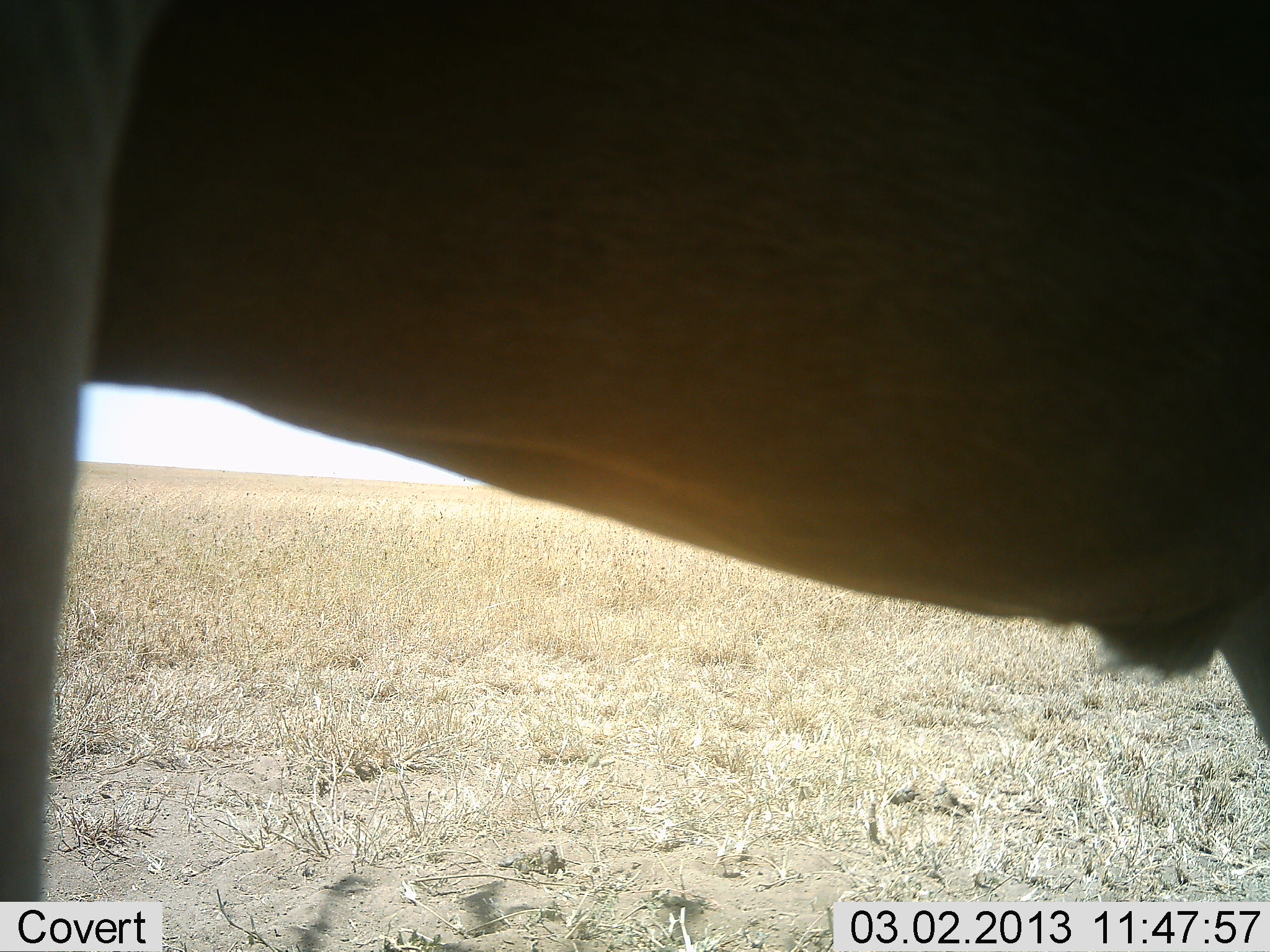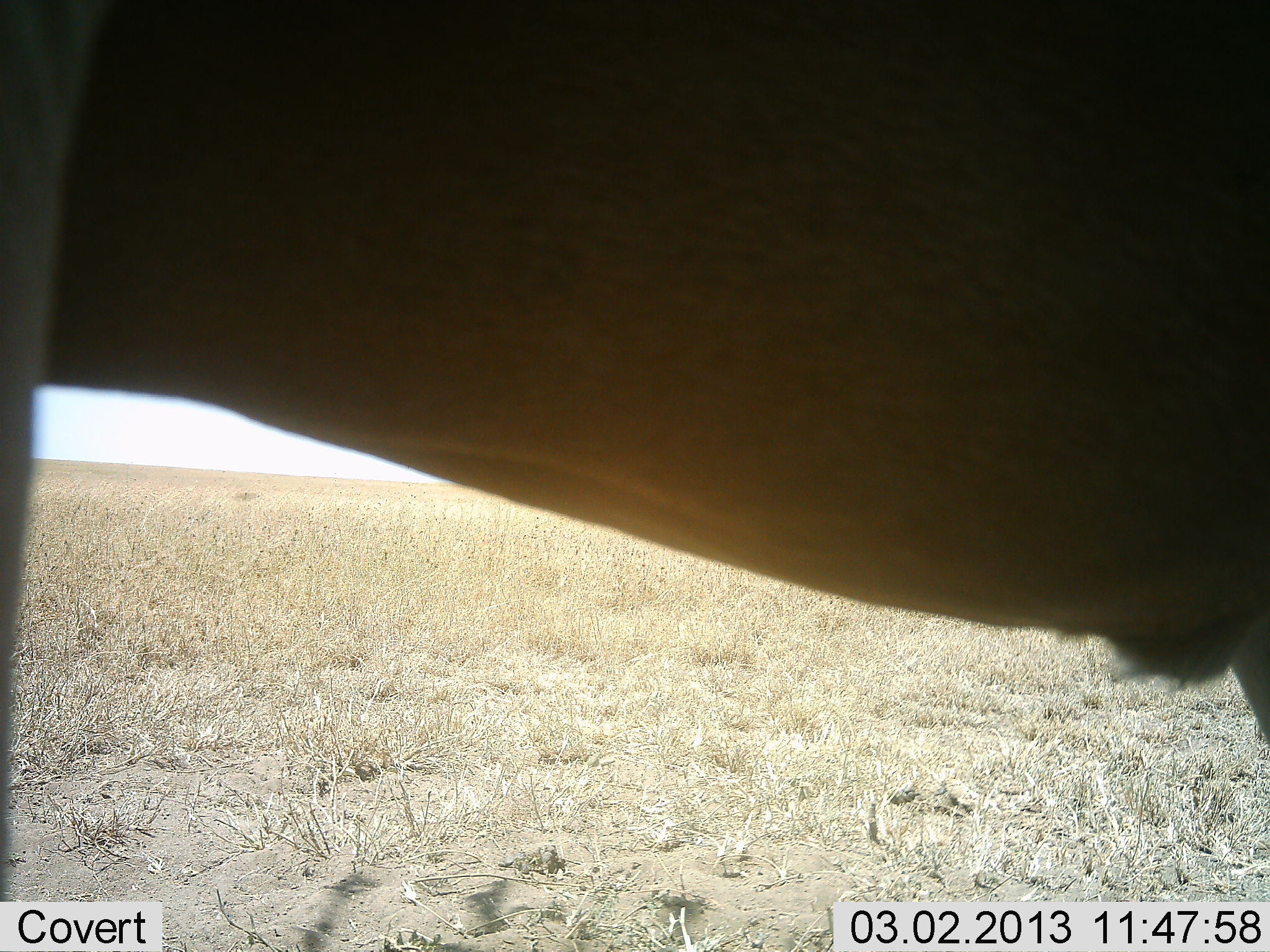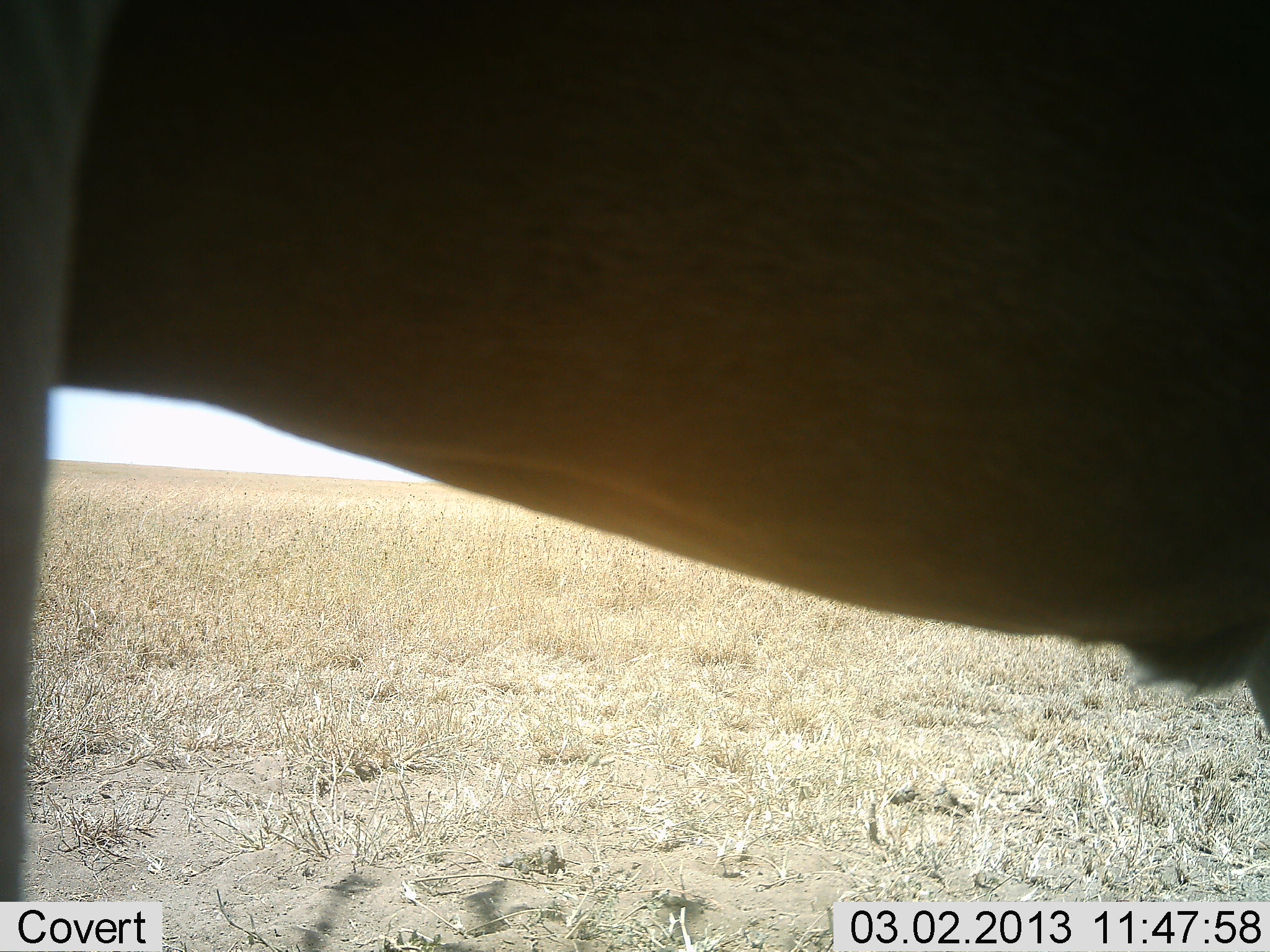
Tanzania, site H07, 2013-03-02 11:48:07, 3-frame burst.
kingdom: Animalia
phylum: Chordata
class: Mammalia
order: Artiodactyla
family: Bovidae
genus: Alcelaphus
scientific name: Alcelaphus buselaphus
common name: hartebeest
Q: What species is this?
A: Hartebeest (Alcelaphus buselaphus).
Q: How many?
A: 1.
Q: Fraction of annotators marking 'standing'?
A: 100%.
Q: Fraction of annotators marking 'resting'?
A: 0%.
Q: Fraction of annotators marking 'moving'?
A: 0%.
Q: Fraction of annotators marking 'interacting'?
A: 0%.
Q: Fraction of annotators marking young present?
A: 0%.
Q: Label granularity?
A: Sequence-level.